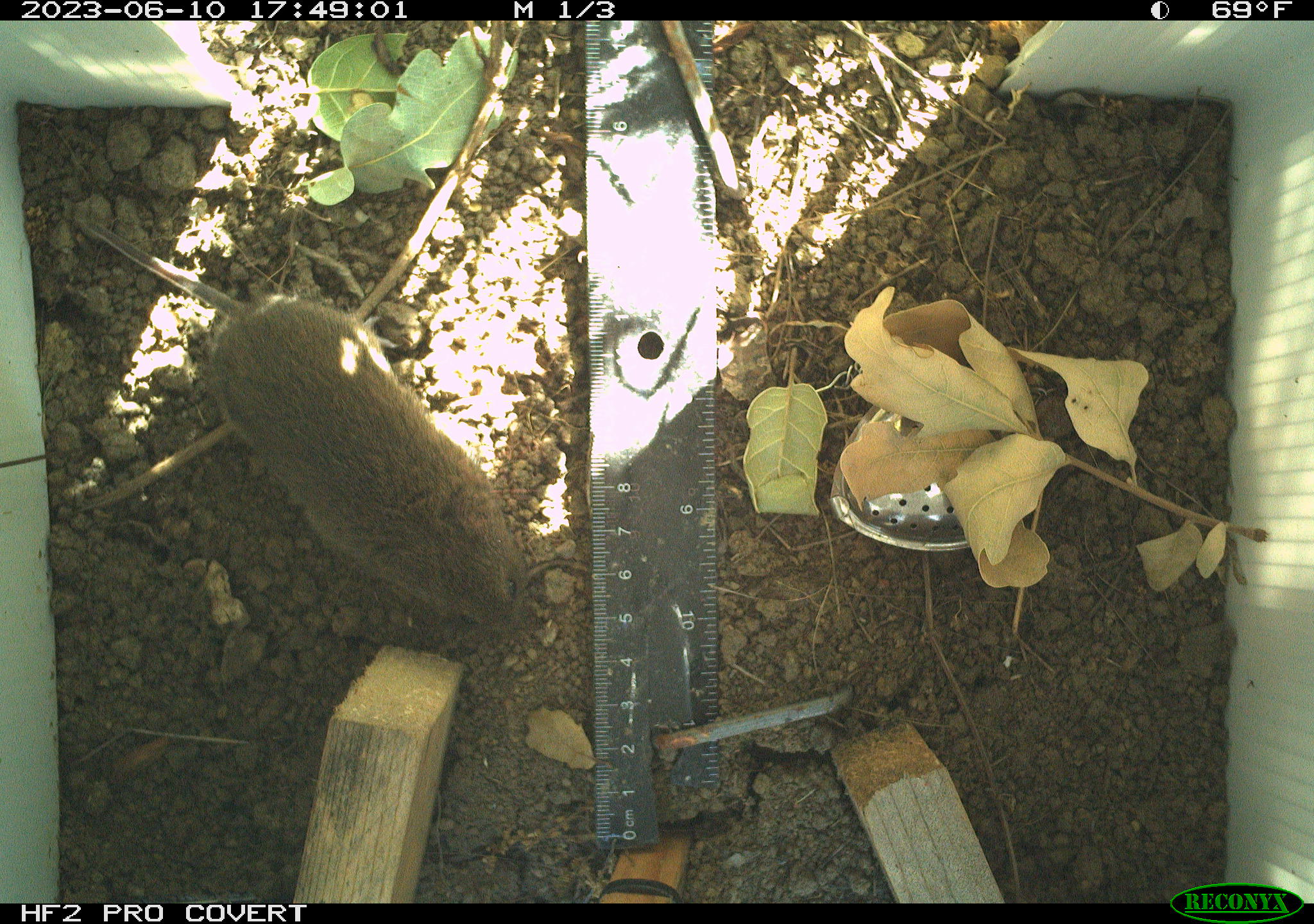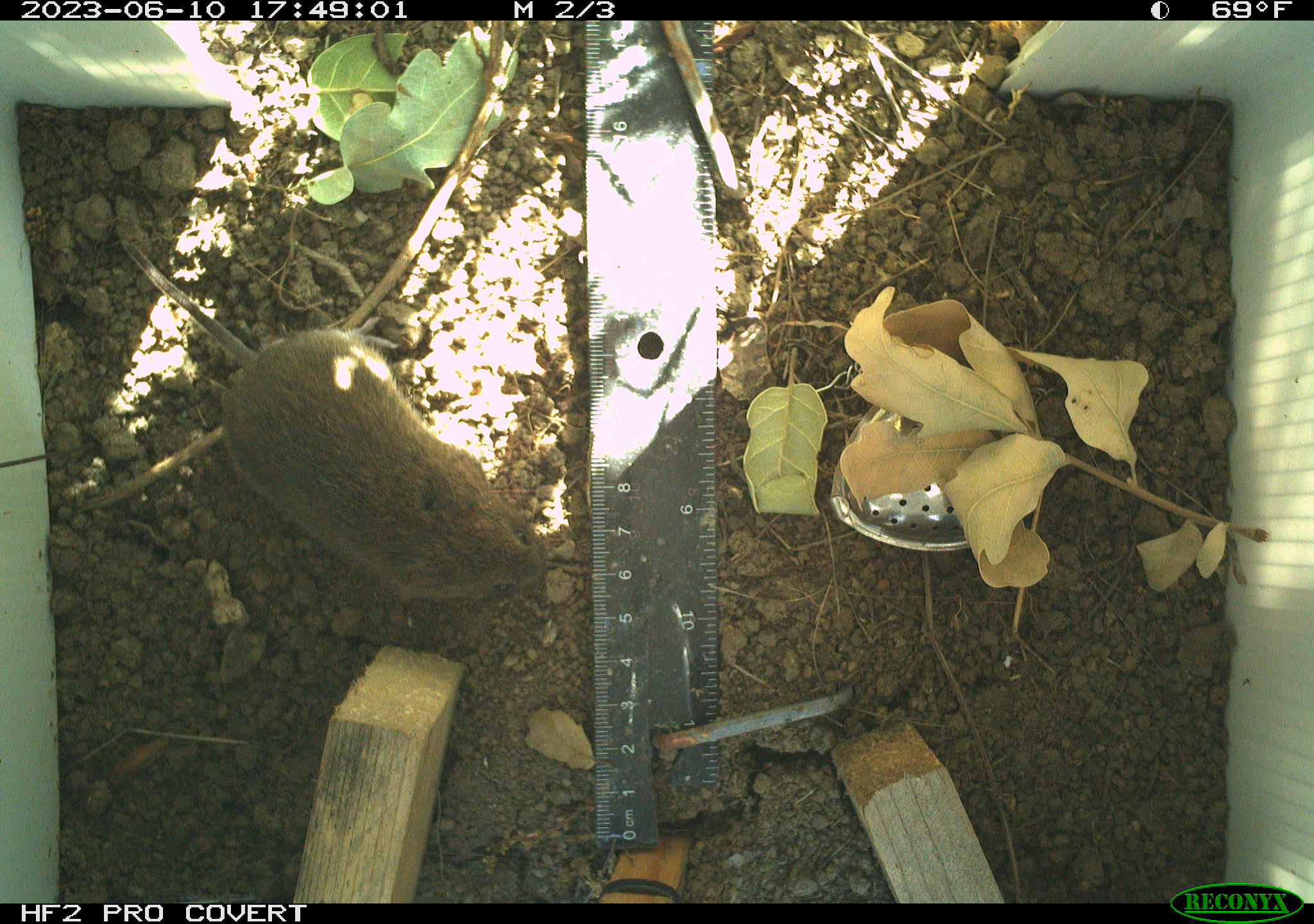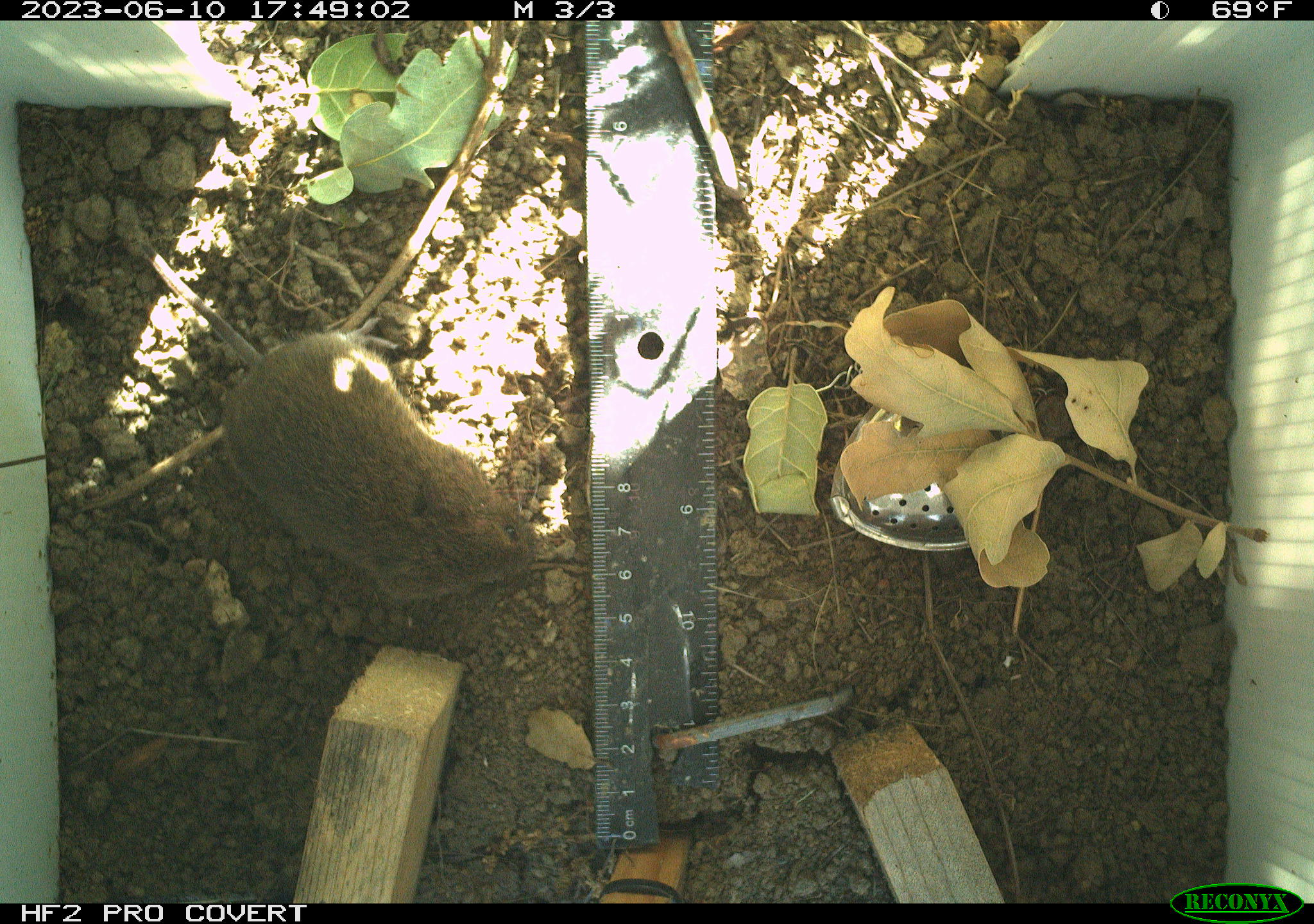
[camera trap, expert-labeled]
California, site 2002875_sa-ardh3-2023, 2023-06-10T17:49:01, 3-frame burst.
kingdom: Animalia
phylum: Chordata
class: Mammalia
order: Rodentia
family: Cricetidae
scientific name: Arvicolinae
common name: voles, lemmings, and muskrats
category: arvicolinae subfamily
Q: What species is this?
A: Arvicolinae subfamily (voles, lemmings, and muskrats) (Arvicolinae).